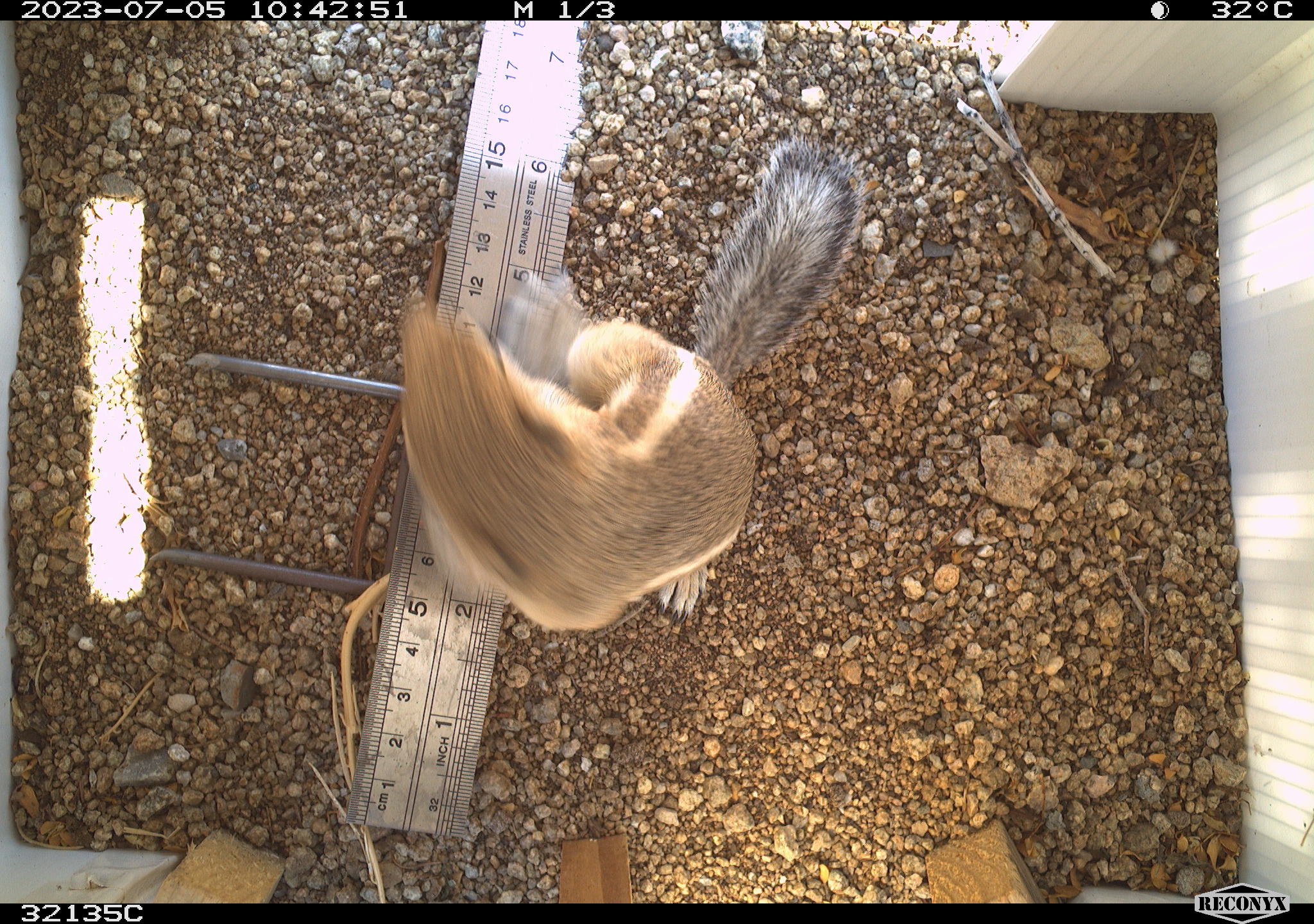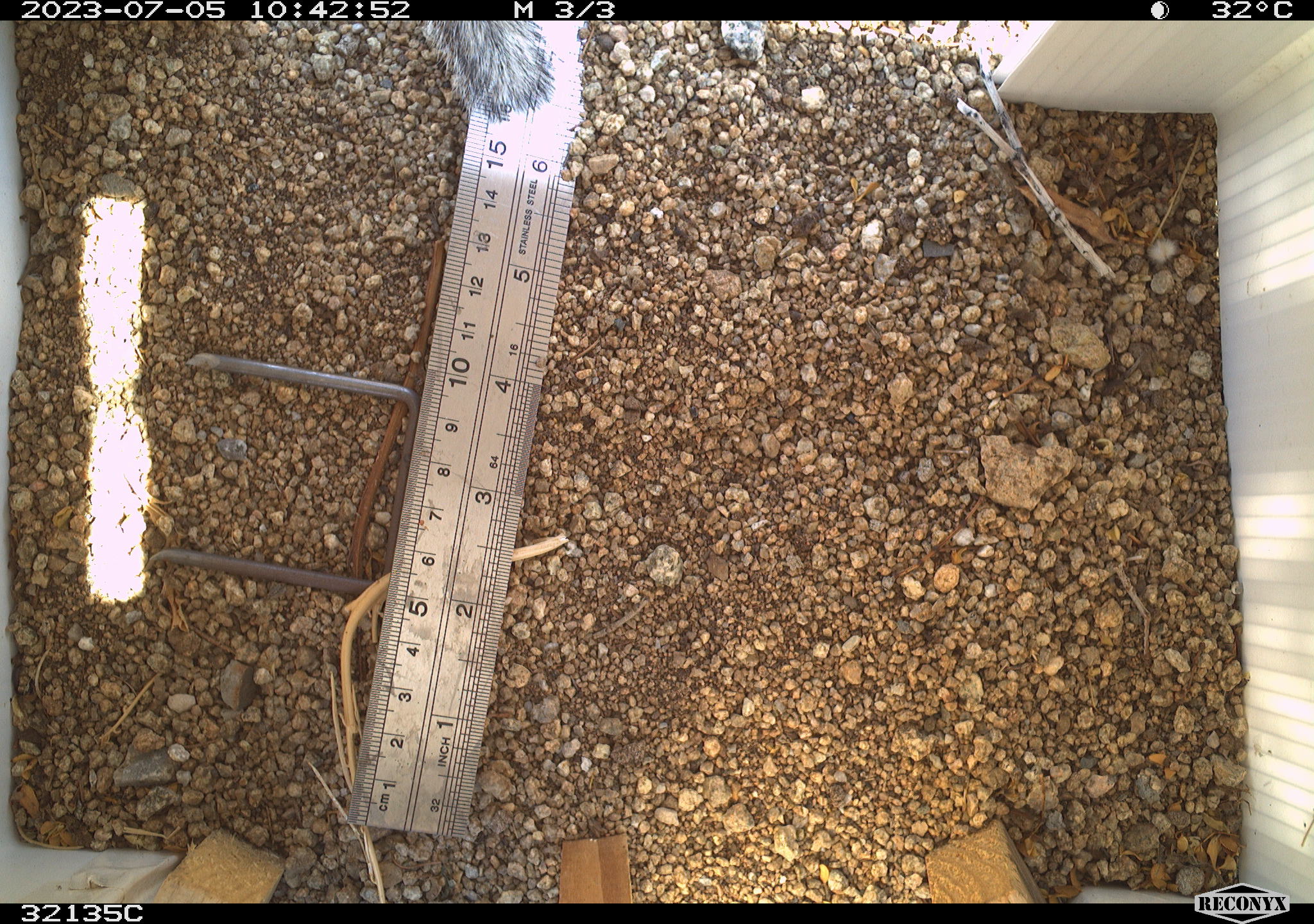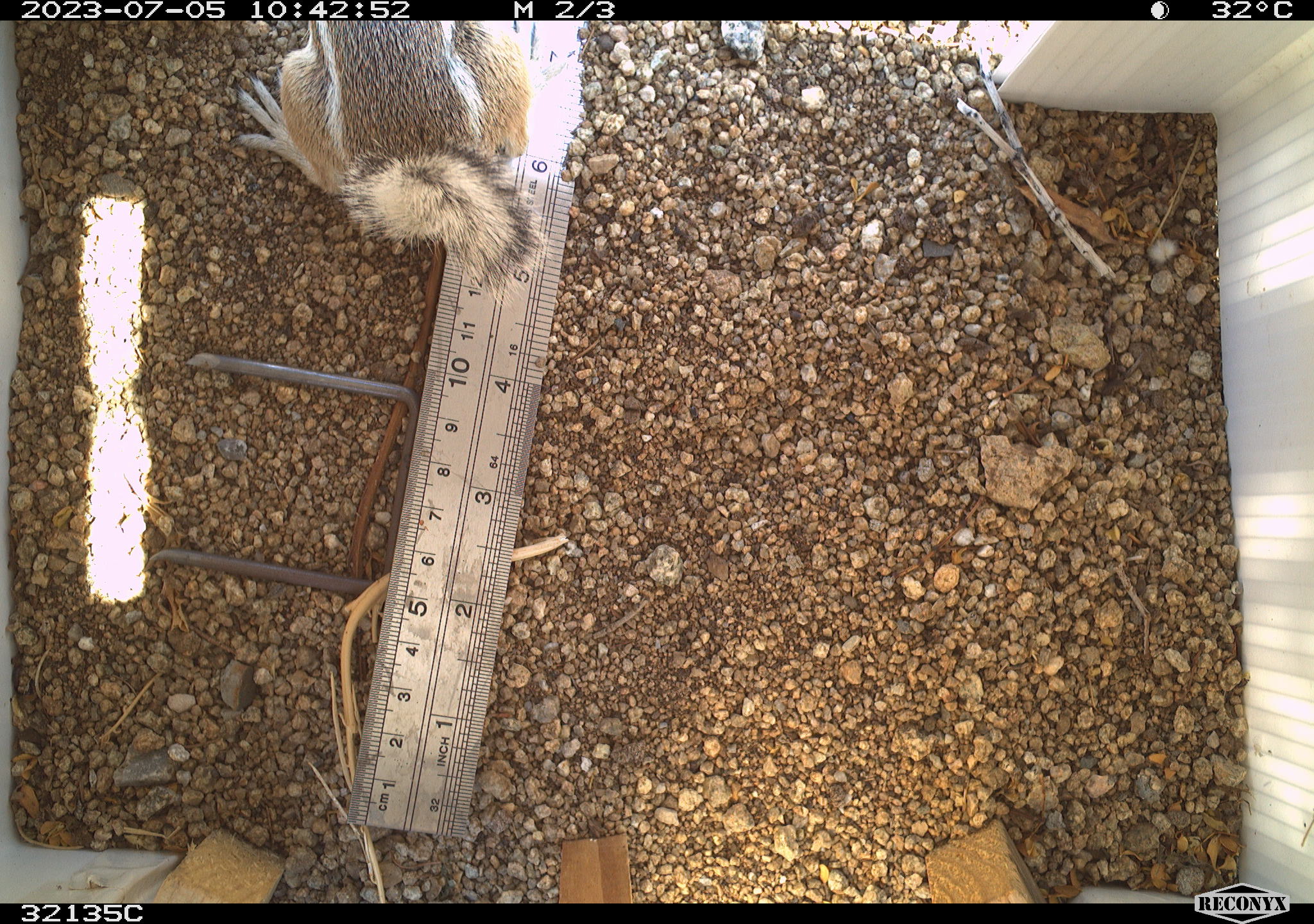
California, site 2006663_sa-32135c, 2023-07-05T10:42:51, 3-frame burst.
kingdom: Animalia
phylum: Chordata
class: Mammalia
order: Rodentia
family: Sciuridae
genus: Ammospermophilus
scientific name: Ammospermophilus leucurus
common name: white-tailed antelope squirrel